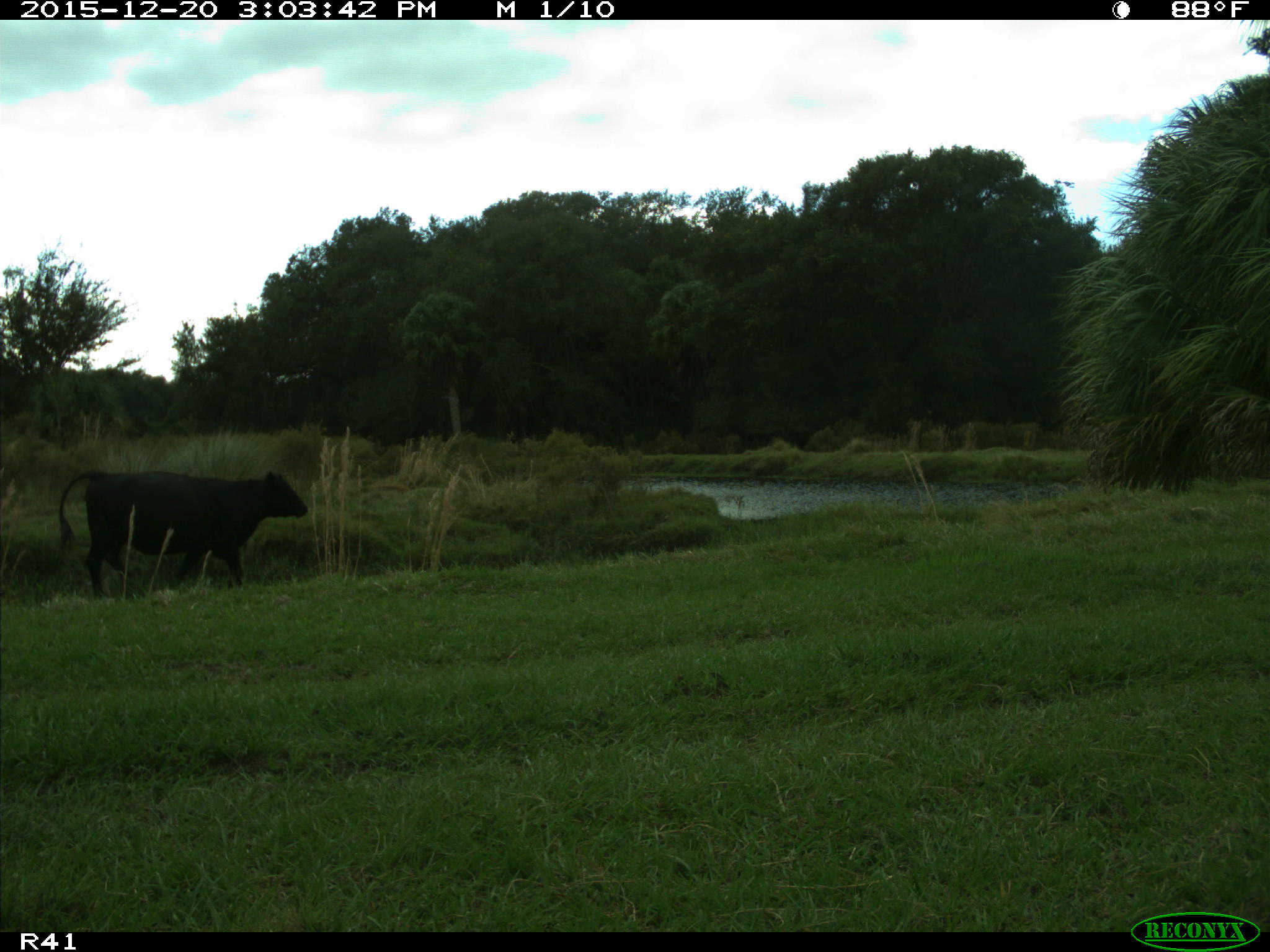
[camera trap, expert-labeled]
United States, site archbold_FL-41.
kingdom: Animalia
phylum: Chordata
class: Mammalia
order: Artiodactyla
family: Bovidae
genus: Bos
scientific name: Bos taurus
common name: domestic cow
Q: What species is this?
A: Bos taurus (domestic cow).